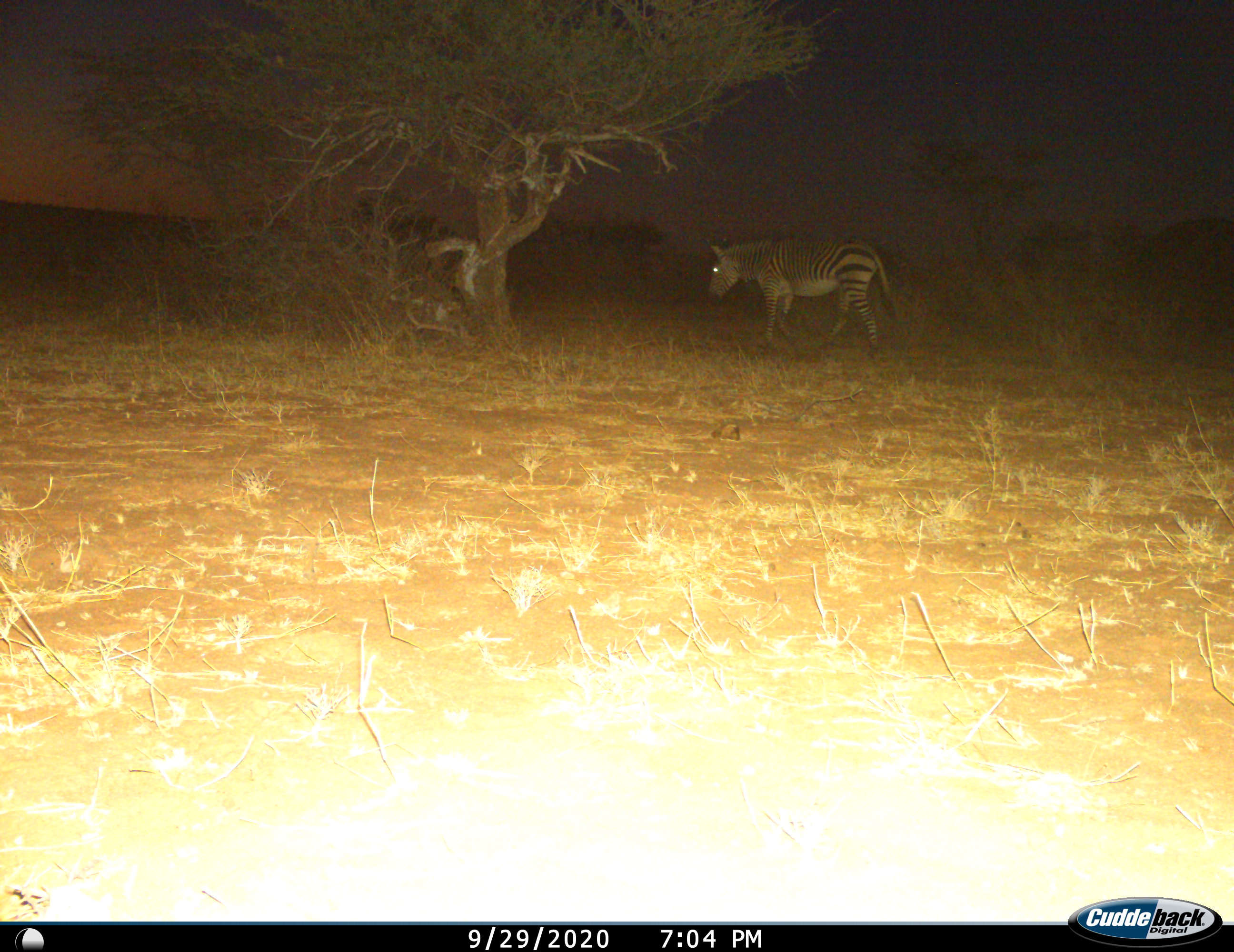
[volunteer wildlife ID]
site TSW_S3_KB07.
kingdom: Animalia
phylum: Chordata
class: Mammalia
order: Perissodactyla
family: Equidae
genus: Equus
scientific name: Equus zebra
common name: mountain zebra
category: zebramountain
Zebramountain (mountain zebra) (Equus zebra), count 1. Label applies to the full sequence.